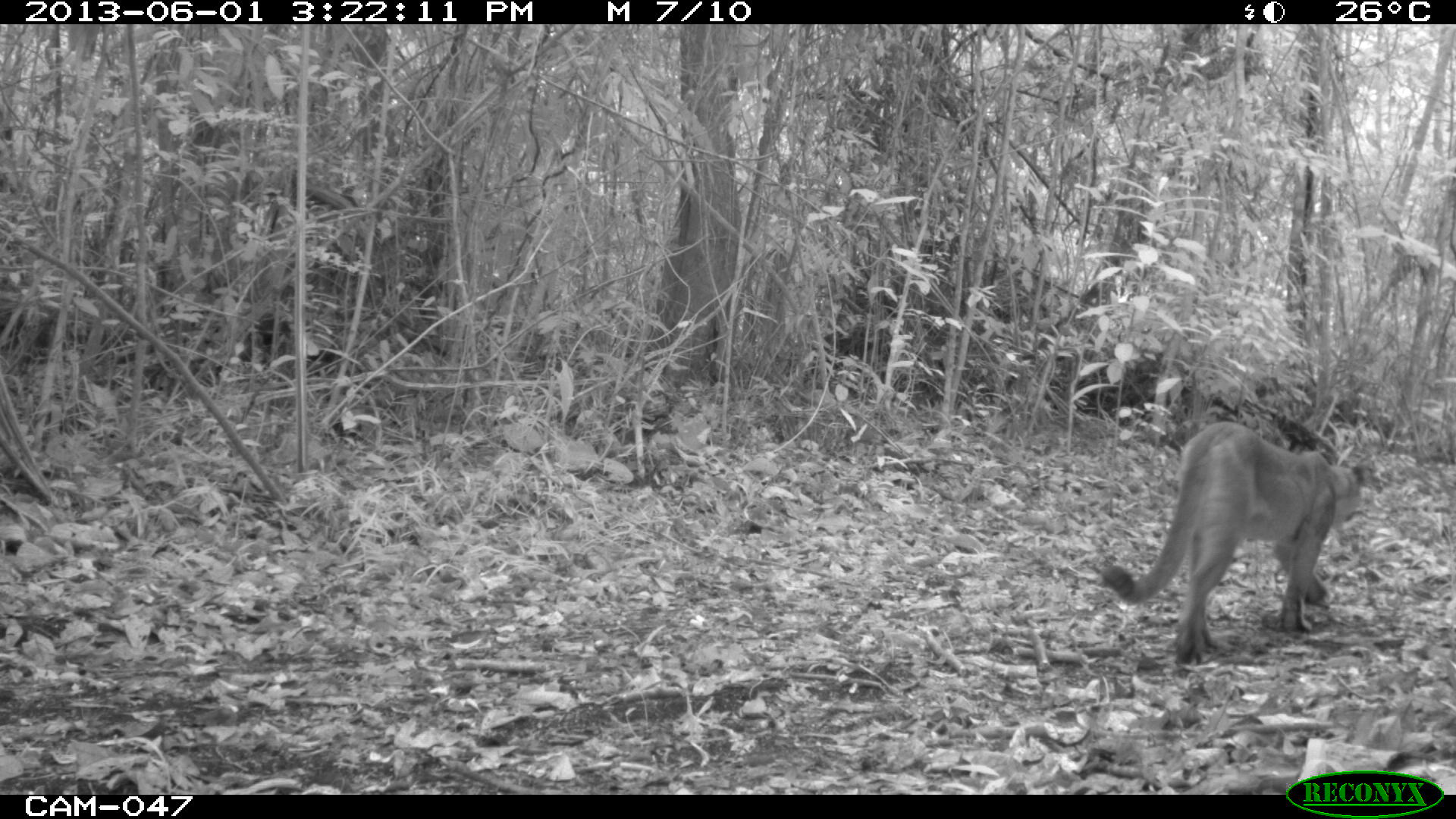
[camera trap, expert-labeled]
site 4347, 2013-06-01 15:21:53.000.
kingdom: Animalia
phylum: Chordata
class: Mammalia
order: Carnivora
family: Felidae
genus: Puma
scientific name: Puma concolor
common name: mountain lion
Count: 1.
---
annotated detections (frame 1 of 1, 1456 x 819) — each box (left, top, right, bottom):
puma concolor: (1100, 420, 1362, 664)